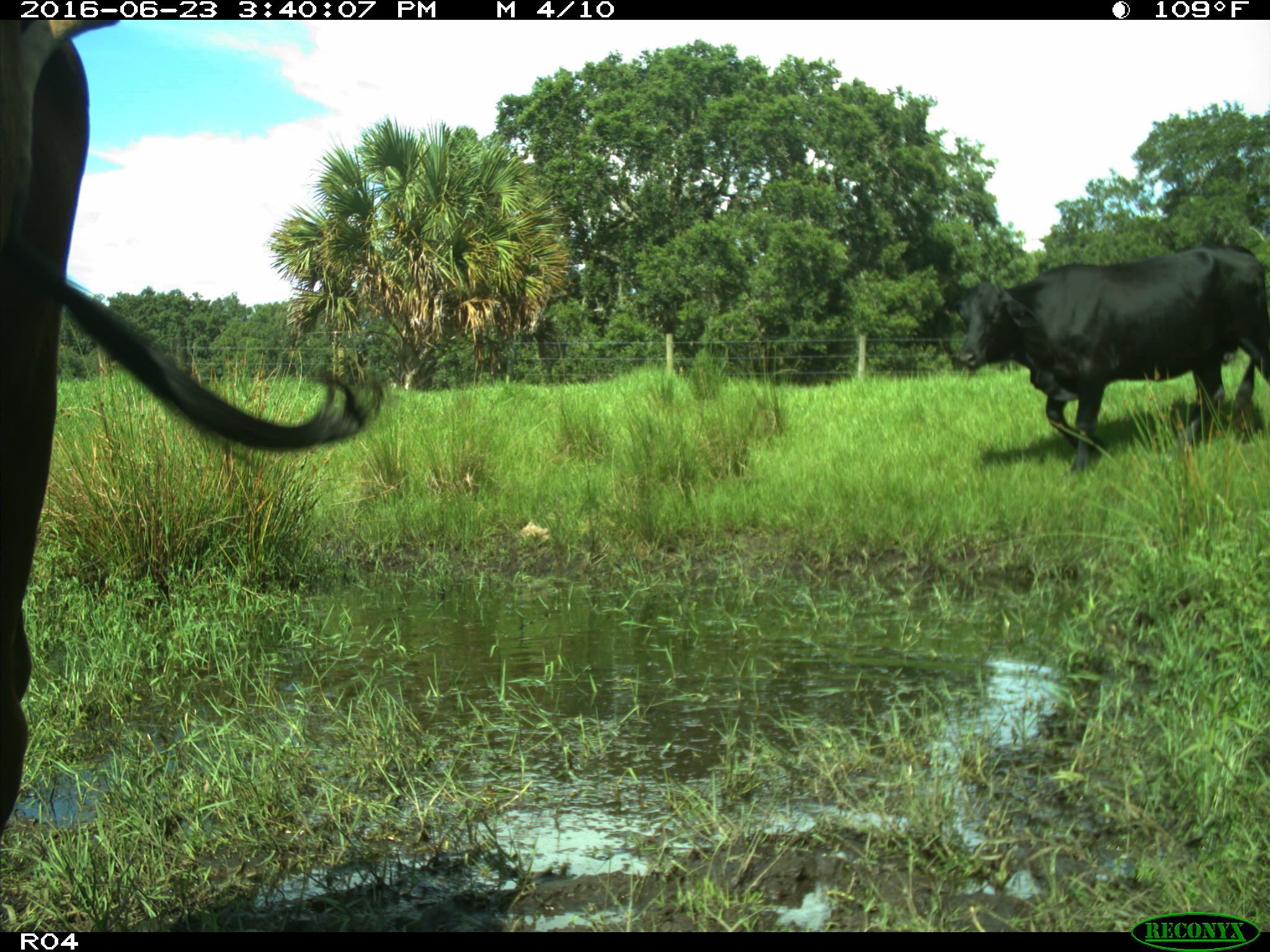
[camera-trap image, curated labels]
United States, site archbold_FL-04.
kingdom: Animalia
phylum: Chordata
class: Mammalia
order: Artiodactyla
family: Bovidae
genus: Bos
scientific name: Bos taurus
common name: domestic cow